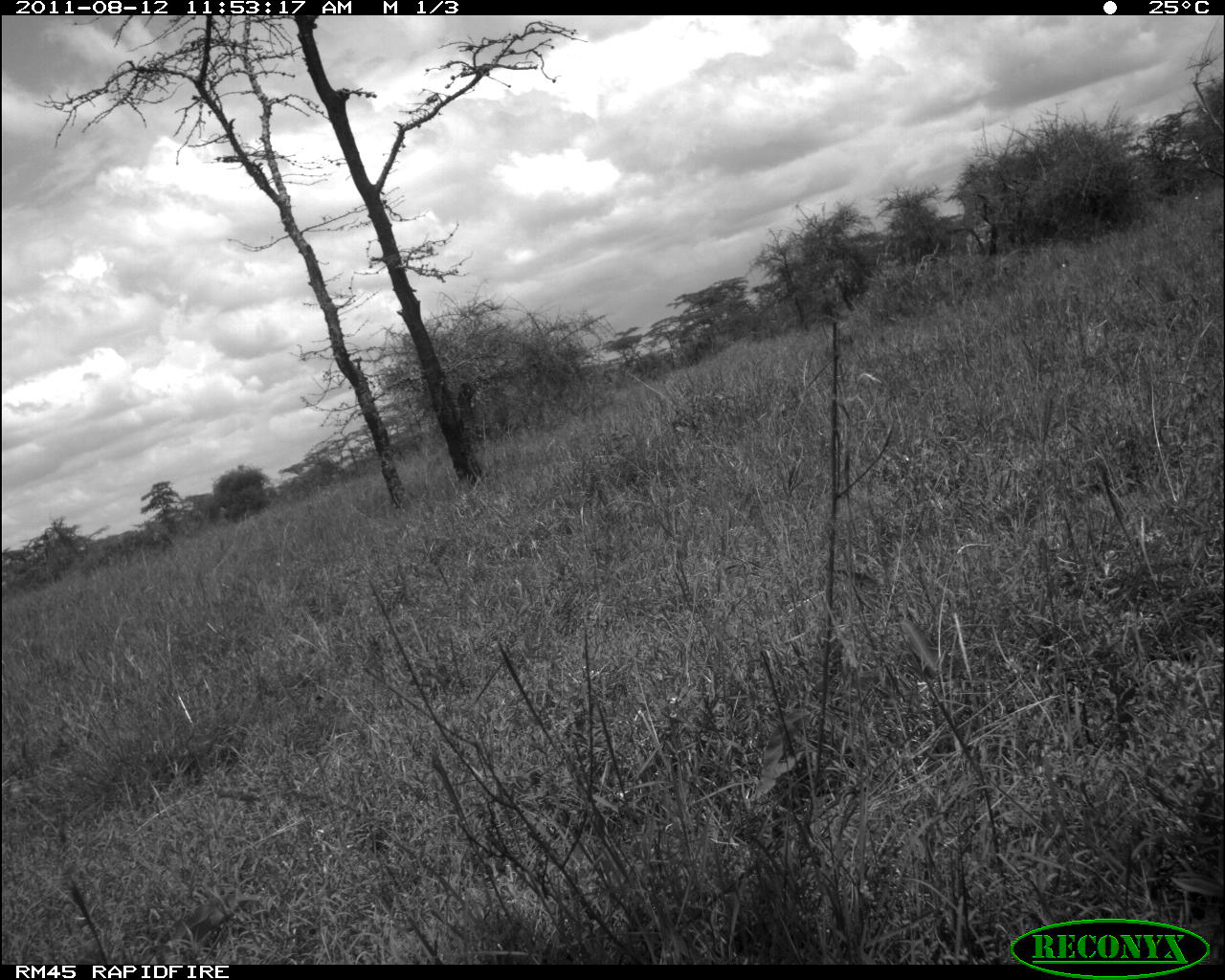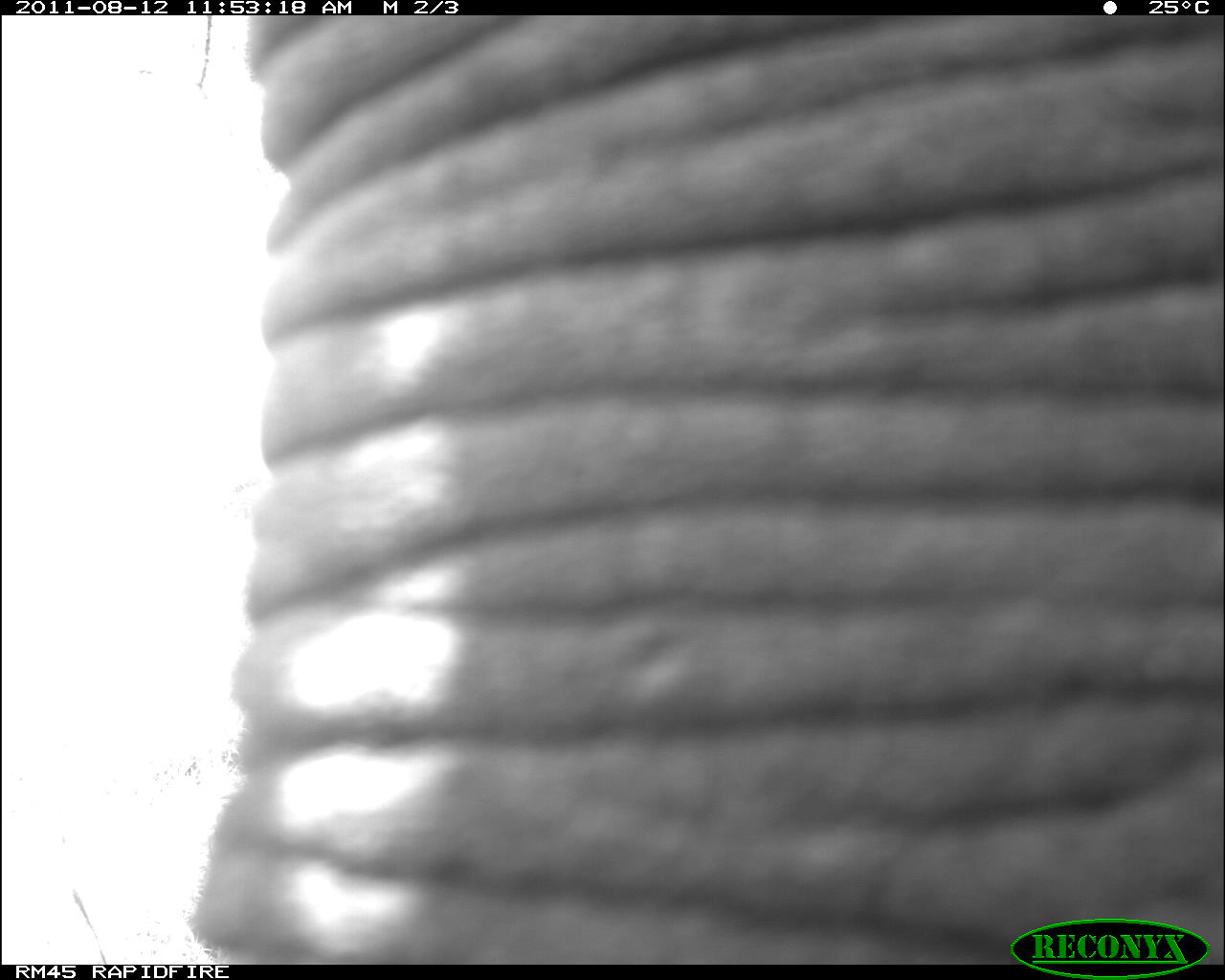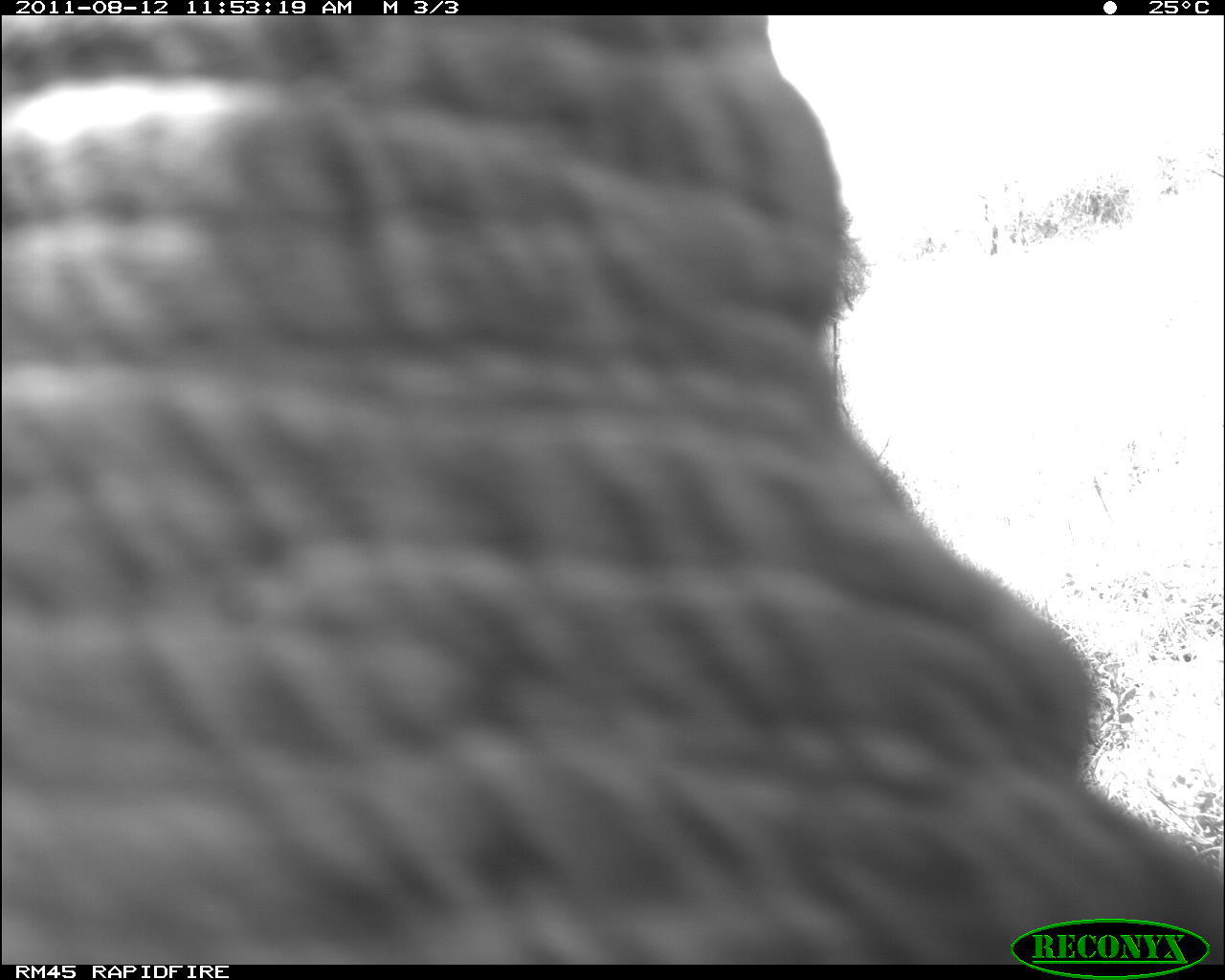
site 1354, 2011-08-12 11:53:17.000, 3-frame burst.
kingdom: Animalia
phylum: Chordata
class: Mammalia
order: Proboscidea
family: Elephantidae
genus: Loxodonta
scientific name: Loxodonta africana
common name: african bush elephant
Loxodonta africana (african bush elephant), count 1.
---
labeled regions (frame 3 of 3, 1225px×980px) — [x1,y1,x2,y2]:
loxodonta africana: [0,16,1219,964]